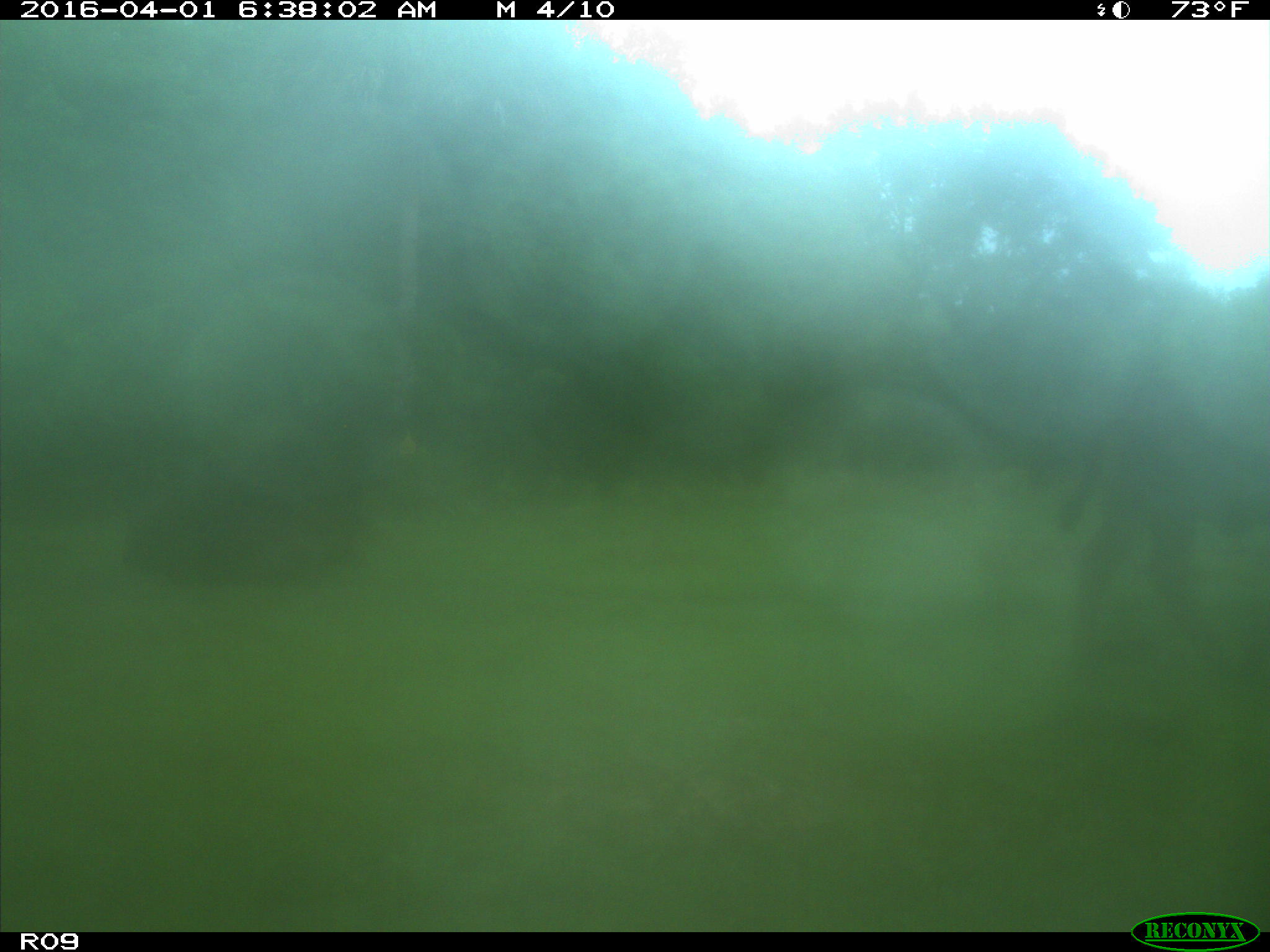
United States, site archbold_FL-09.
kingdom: Animalia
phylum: Chordata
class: Mammalia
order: Artiodactyla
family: Bovidae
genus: Bos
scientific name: Bos taurus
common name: domestic cow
Bos taurus (domestic cow).